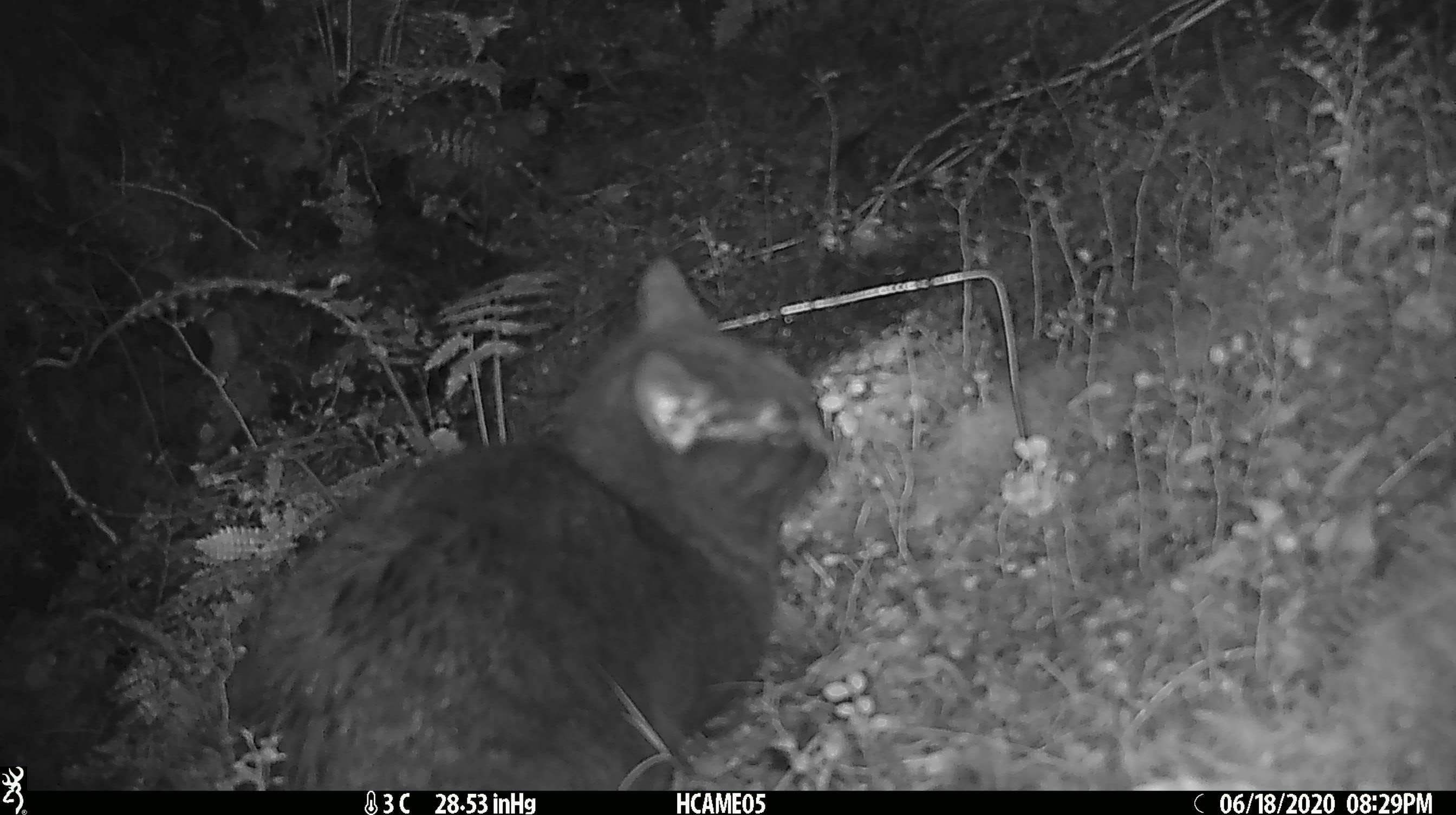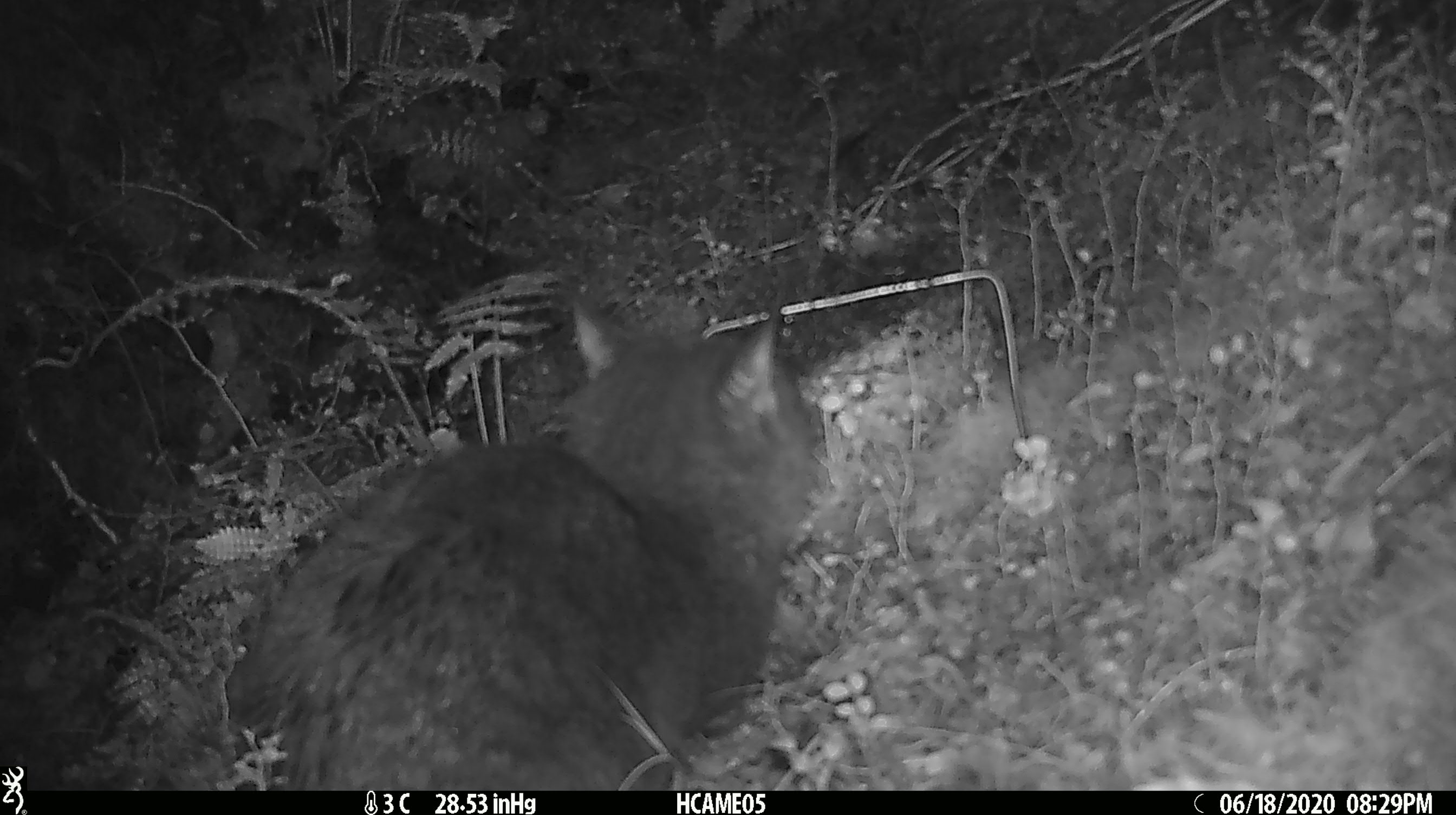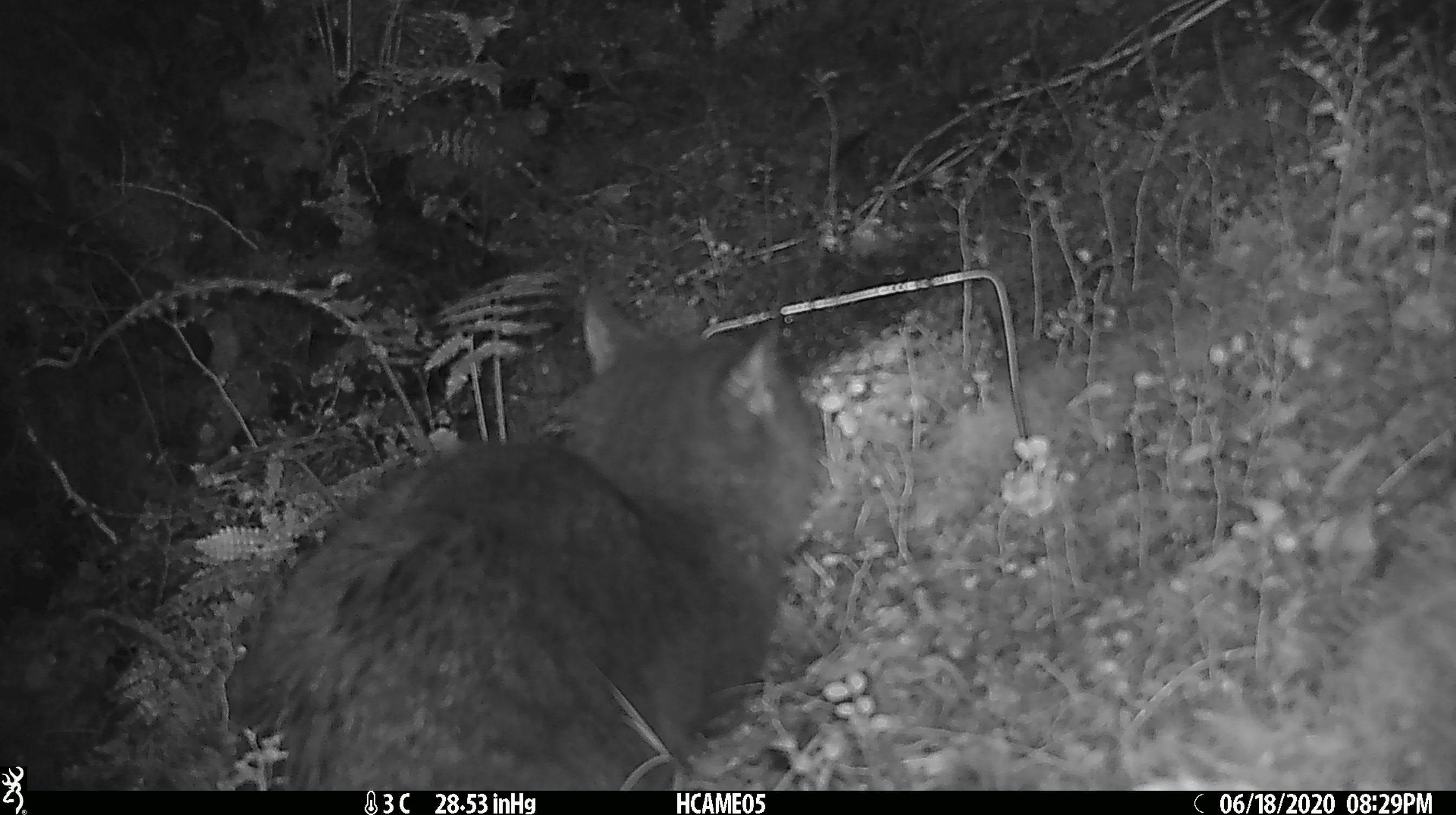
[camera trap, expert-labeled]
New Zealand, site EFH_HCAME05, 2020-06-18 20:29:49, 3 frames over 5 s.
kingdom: Animalia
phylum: Chordata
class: Mammalia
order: Carnivora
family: Felidae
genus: Felis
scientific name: Felis catus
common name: domestic cat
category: cat